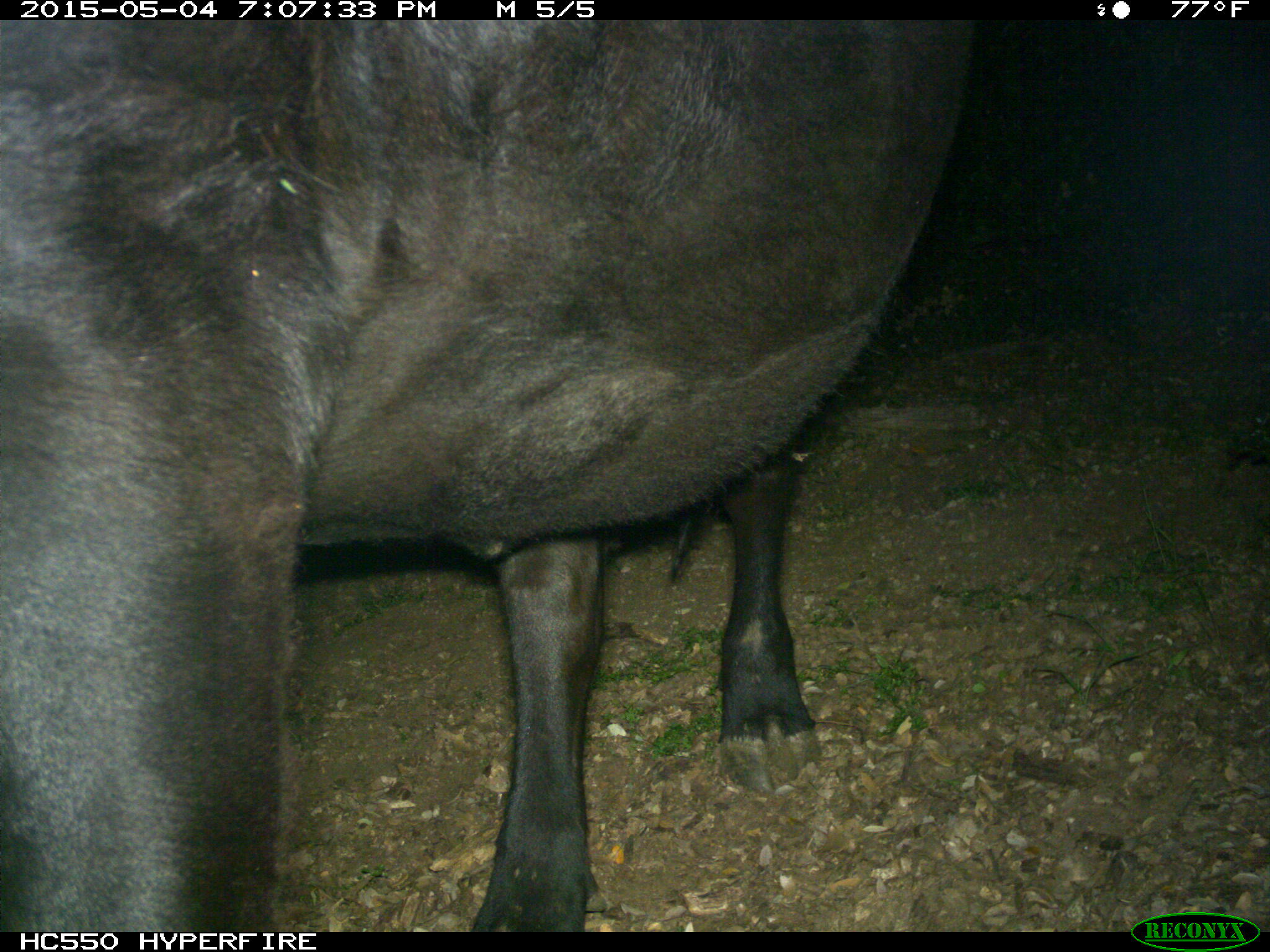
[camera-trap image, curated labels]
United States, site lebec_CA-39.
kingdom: Animalia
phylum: Chordata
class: Mammalia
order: Artiodactyla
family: Bovidae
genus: Bos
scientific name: Bos taurus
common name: domestic cow